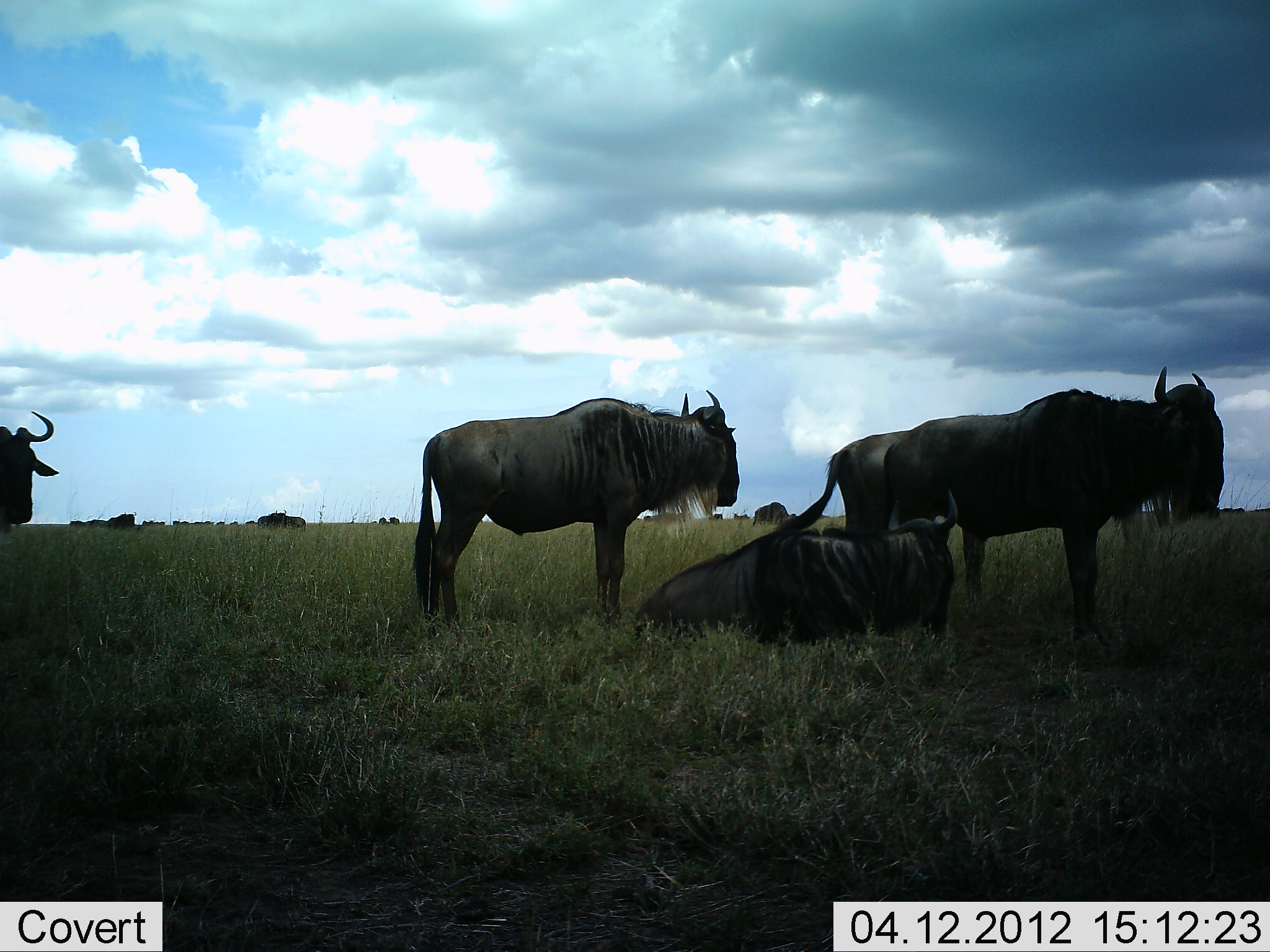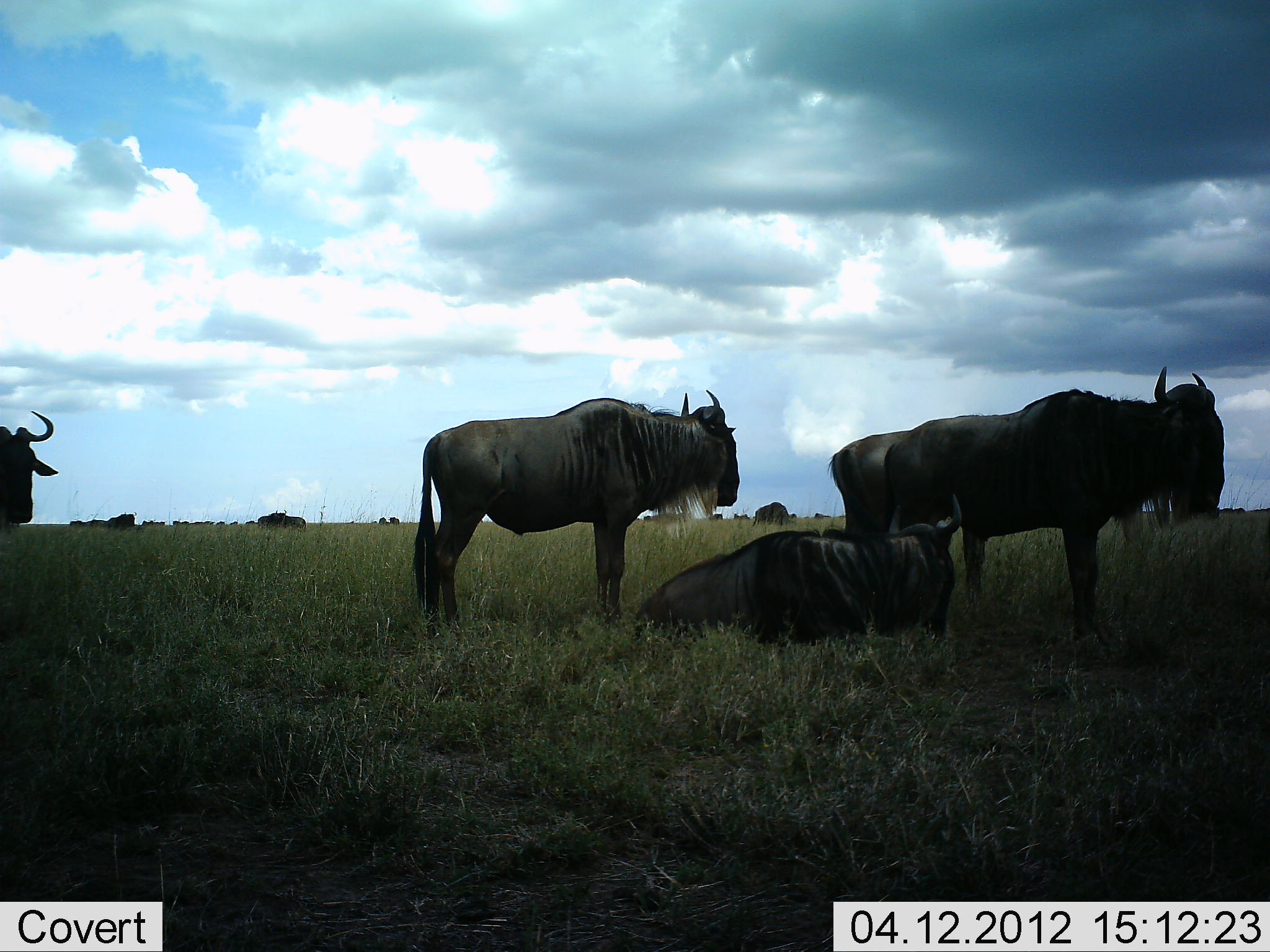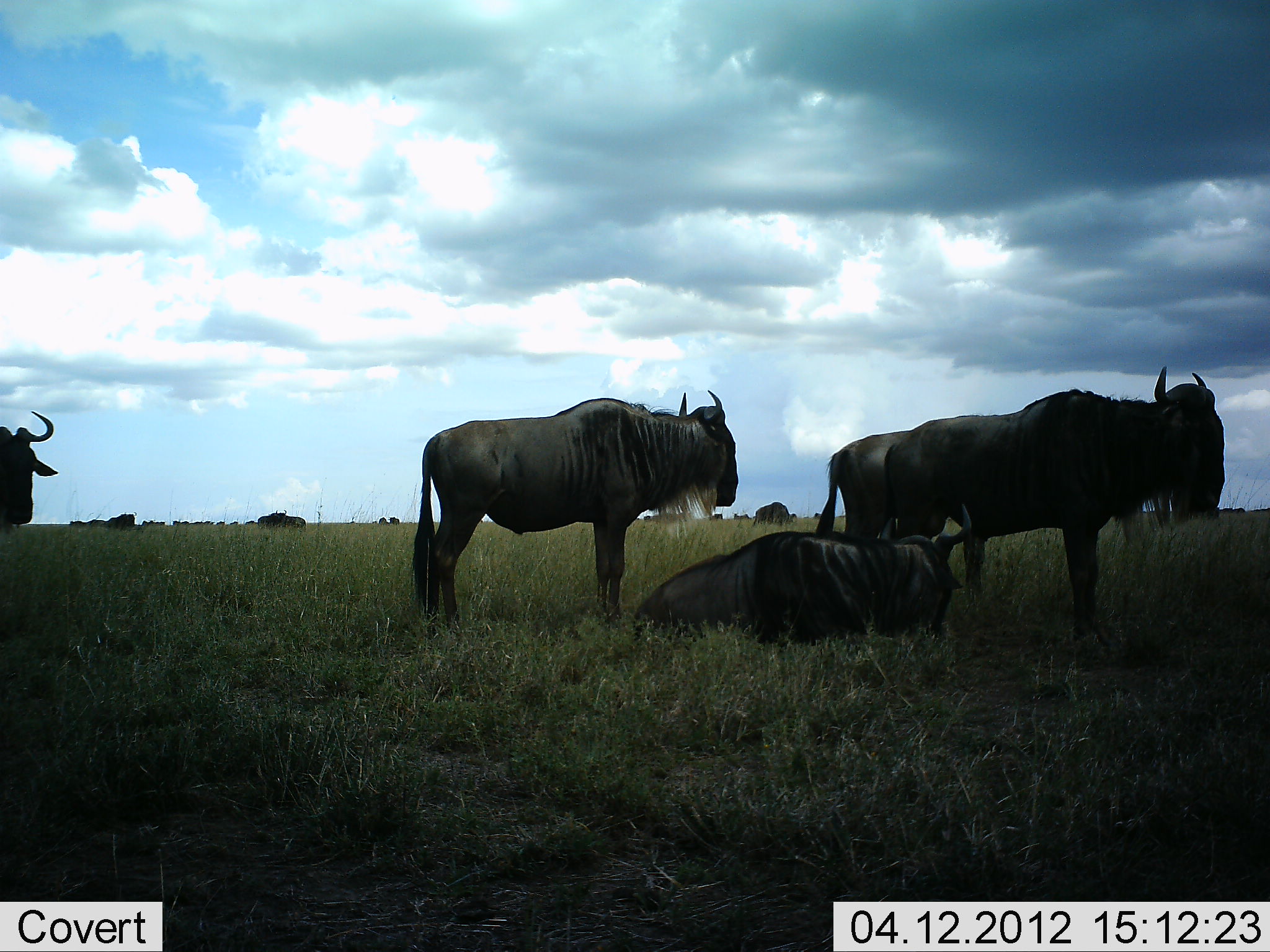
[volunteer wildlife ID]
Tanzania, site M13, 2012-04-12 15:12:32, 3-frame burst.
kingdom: Animalia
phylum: Chordata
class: Mammalia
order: Artiodactyla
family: Bovidae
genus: Connochaetes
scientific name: Connochaetes taurinus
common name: blue wildebeest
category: wildebeest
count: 8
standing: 93%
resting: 93%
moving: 7%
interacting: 0%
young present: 0%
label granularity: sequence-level